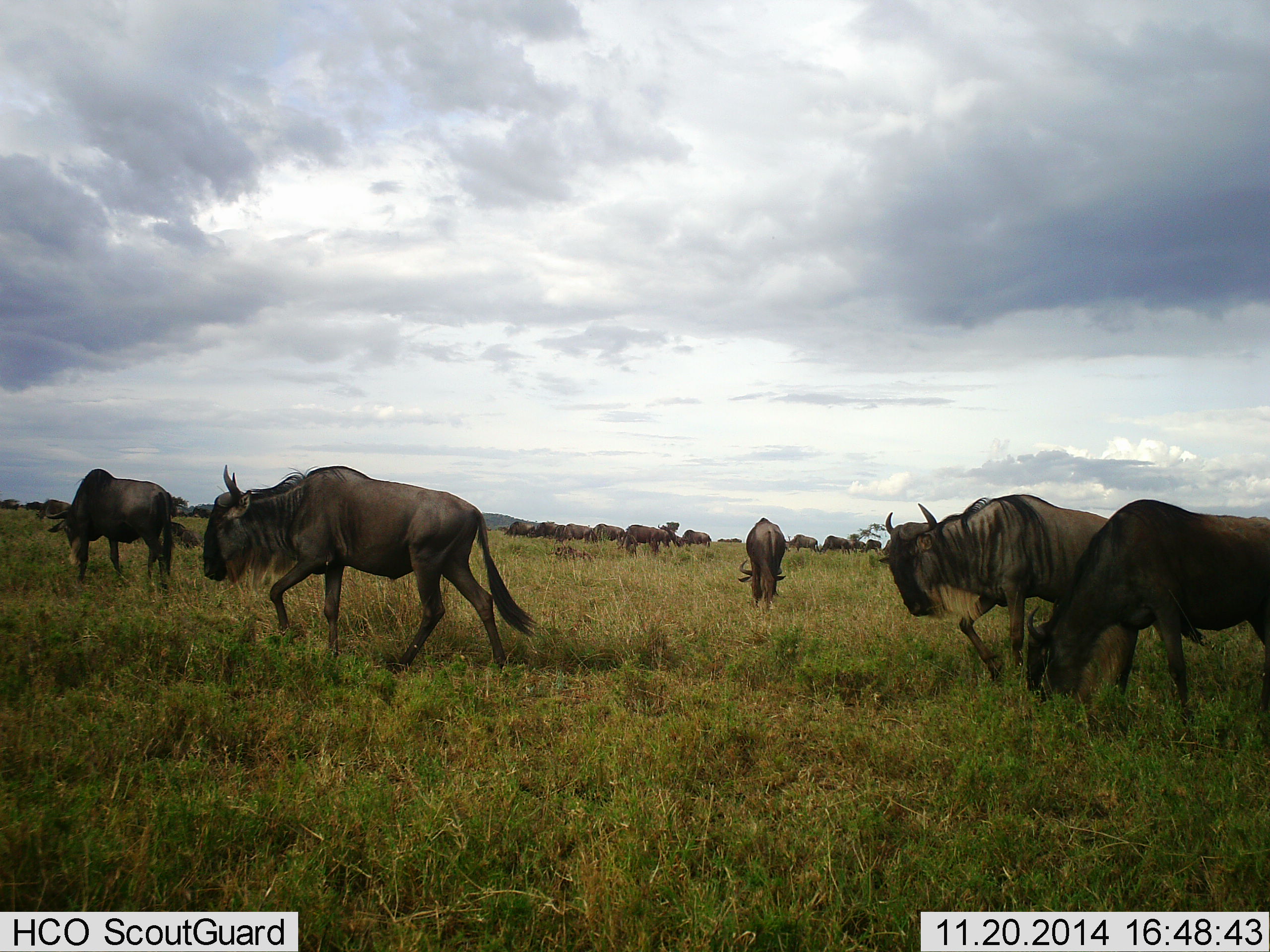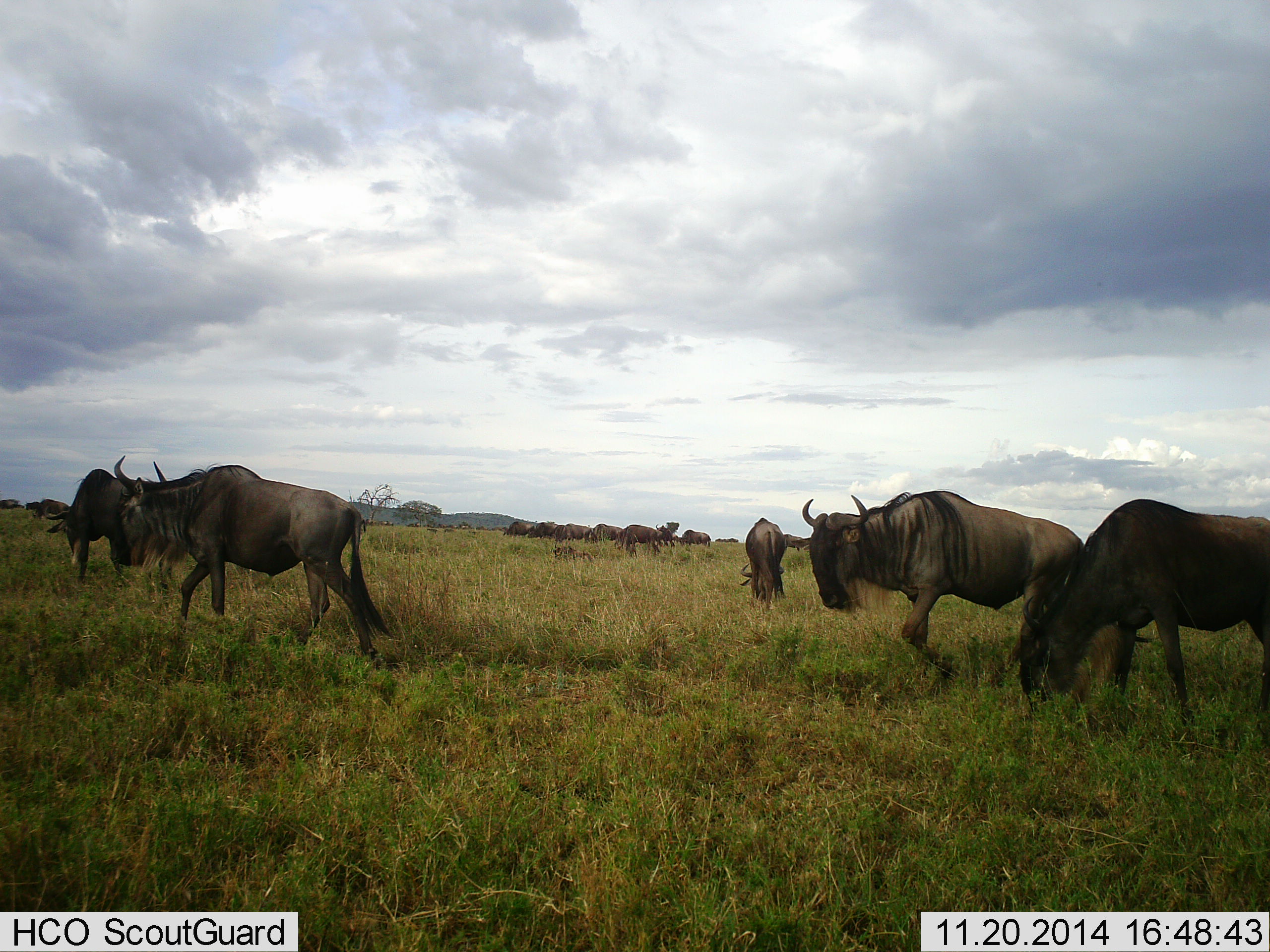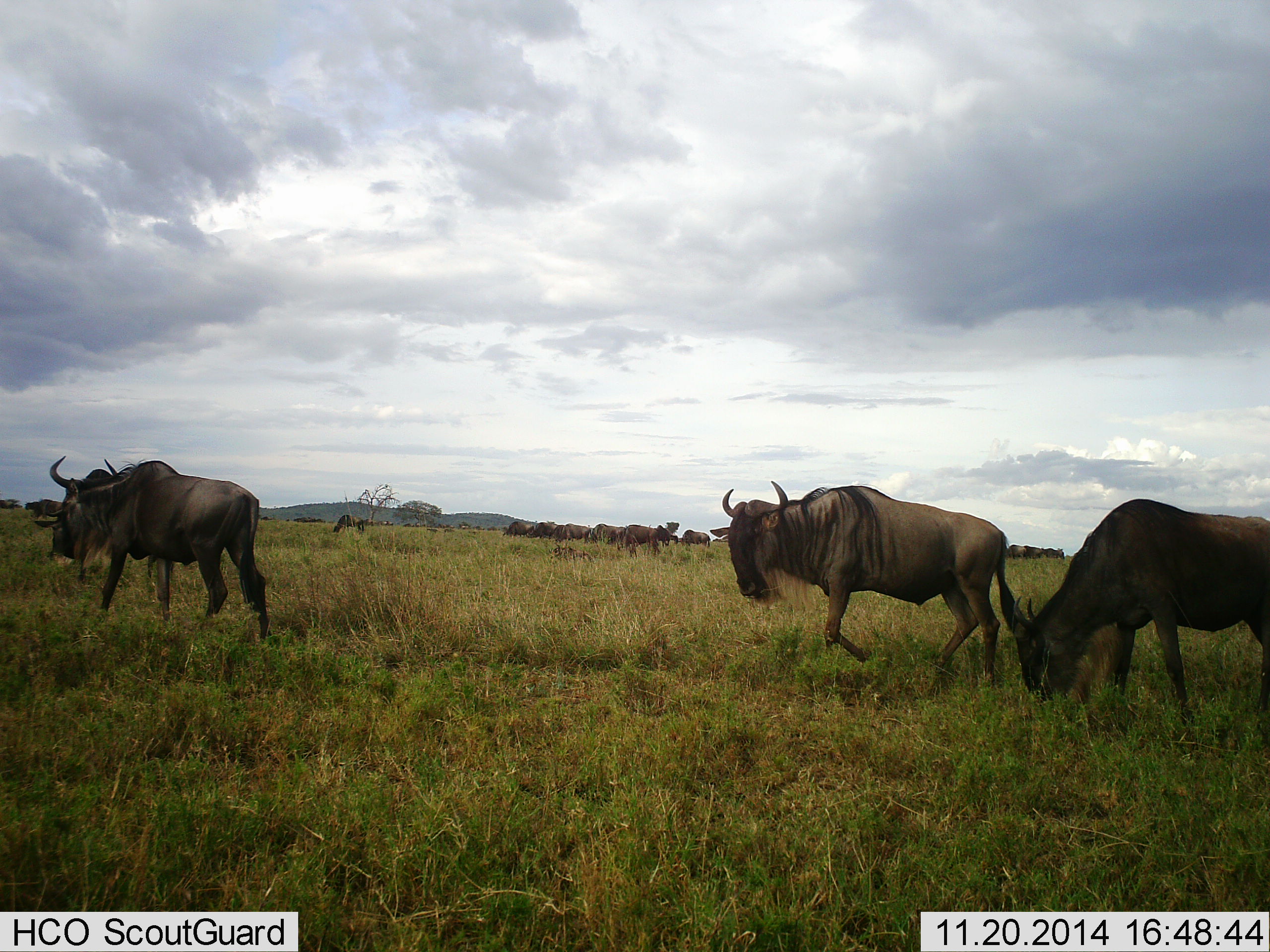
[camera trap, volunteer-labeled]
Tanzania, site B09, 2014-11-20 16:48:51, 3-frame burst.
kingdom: Animalia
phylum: Chordata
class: Mammalia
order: Artiodactyla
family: Bovidae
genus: Connochaetes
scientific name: Connochaetes taurinus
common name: blue wildebeest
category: wildebeest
Wildebeest (blue wildebeest) (Connochaetes taurinus), count 11-50. Behavior (volunteer vote fractions): standing 30%, resting 0%, moving 80%, interacting 10%. Young present (vote fraction): 0%. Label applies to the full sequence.